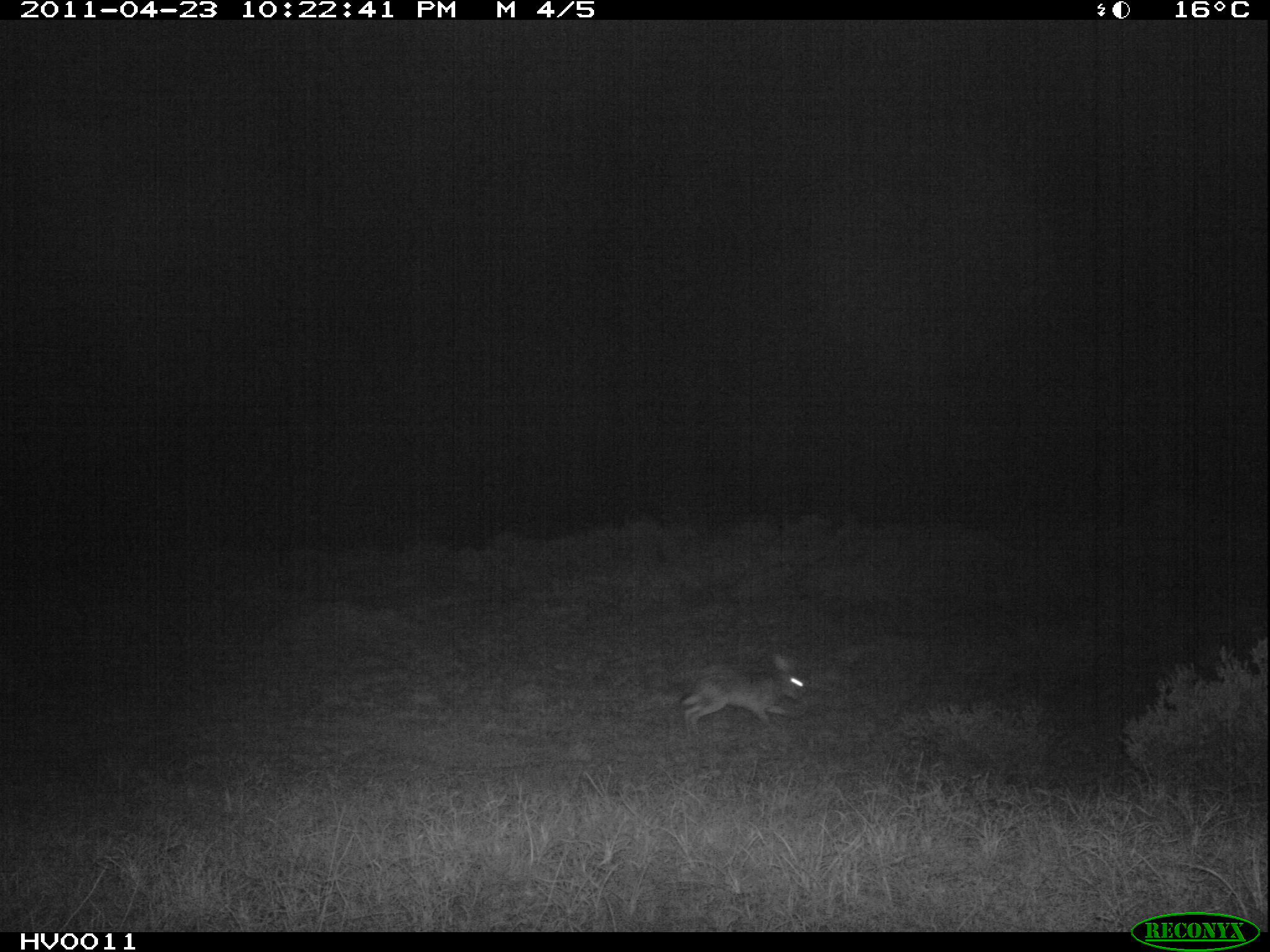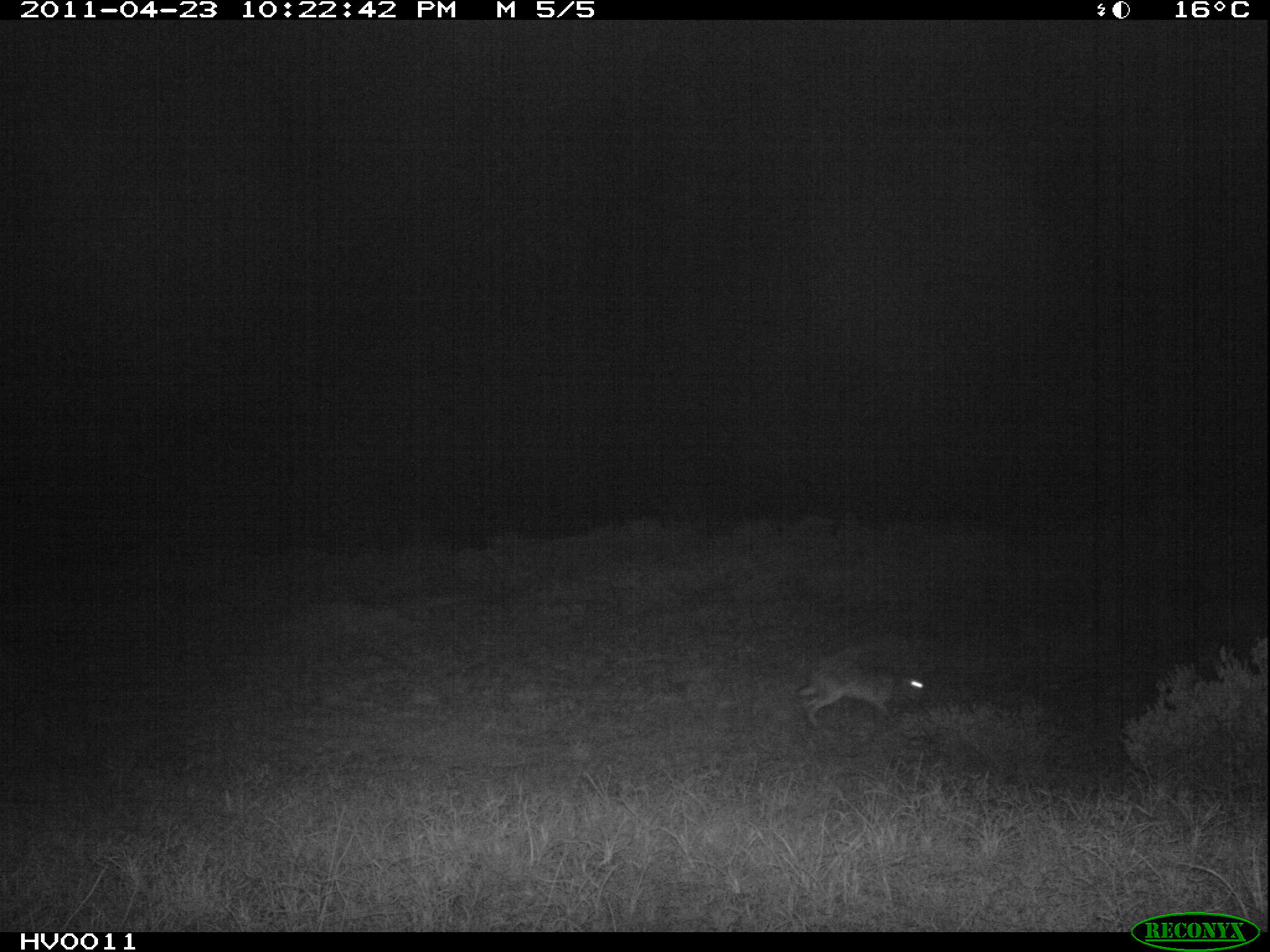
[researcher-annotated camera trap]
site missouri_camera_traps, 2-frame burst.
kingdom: Animalia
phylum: Chordata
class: Mammalia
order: Lagomorpha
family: Leporidae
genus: Lepus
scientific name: Lepus europaeus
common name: european hare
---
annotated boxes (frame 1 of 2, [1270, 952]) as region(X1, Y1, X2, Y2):
european hare: region(668, 643, 824, 740)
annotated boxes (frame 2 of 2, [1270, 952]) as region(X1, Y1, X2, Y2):
european hare: region(784, 642, 941, 739)